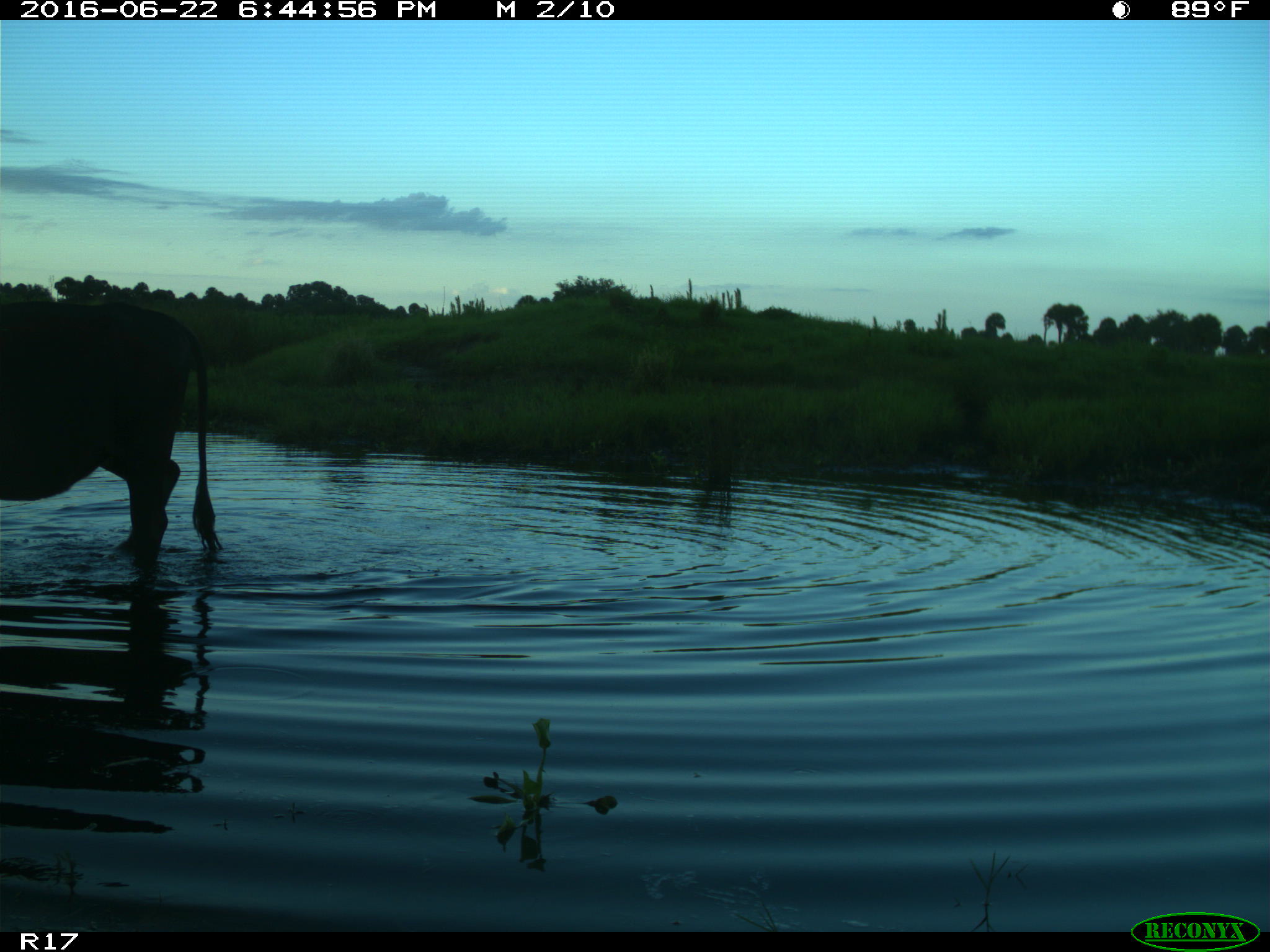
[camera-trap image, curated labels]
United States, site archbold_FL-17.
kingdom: Animalia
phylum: Chordata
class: Mammalia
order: Artiodactyla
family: Bovidae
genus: Bos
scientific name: Bos taurus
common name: domestic cow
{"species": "Bos taurus (domestic cow)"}